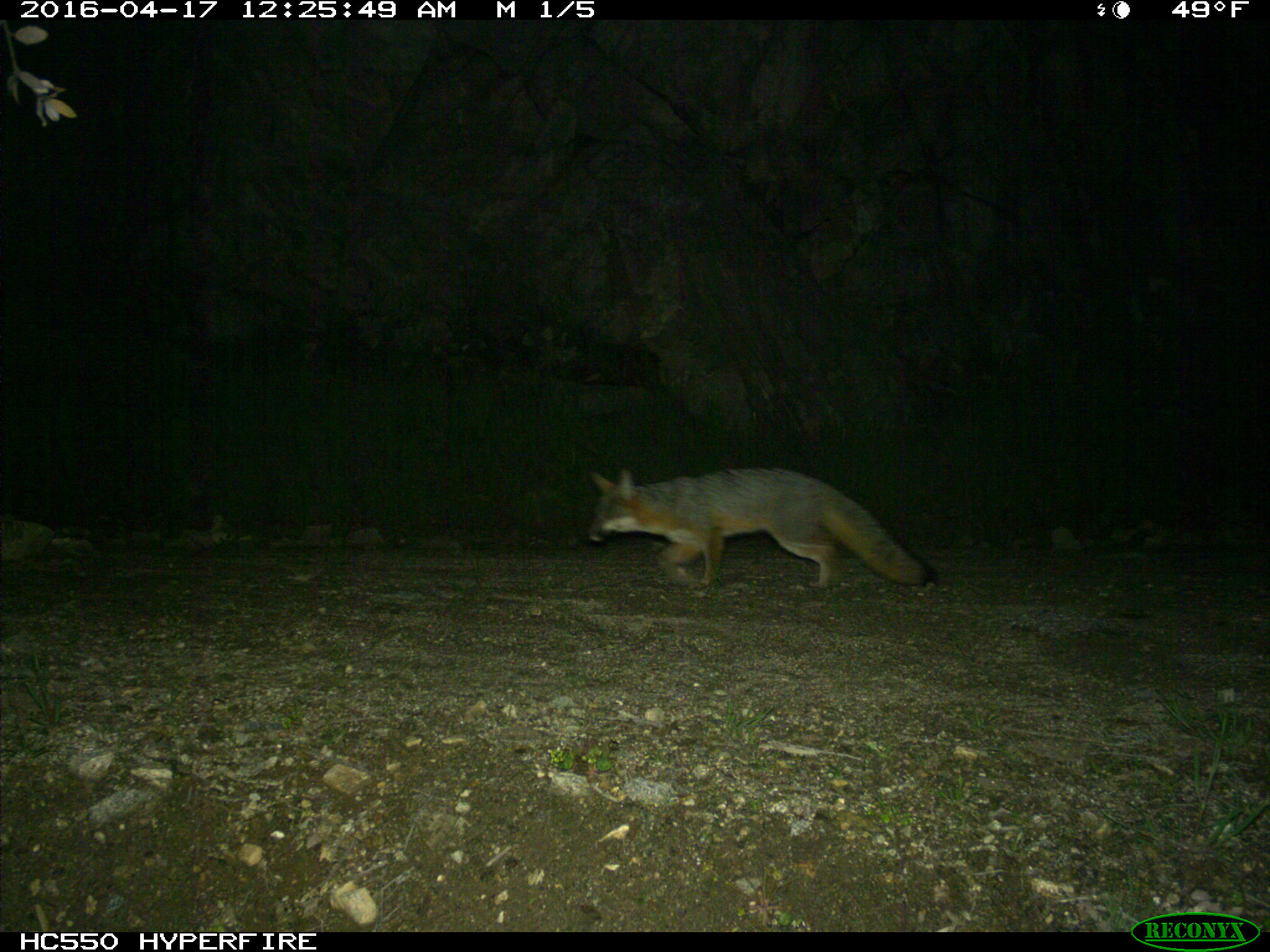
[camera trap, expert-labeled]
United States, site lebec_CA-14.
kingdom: Animalia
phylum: Chordata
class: Mammalia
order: Carnivora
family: Canidae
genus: Urocyon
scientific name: Urocyon cinereoargenteus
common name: gray fox